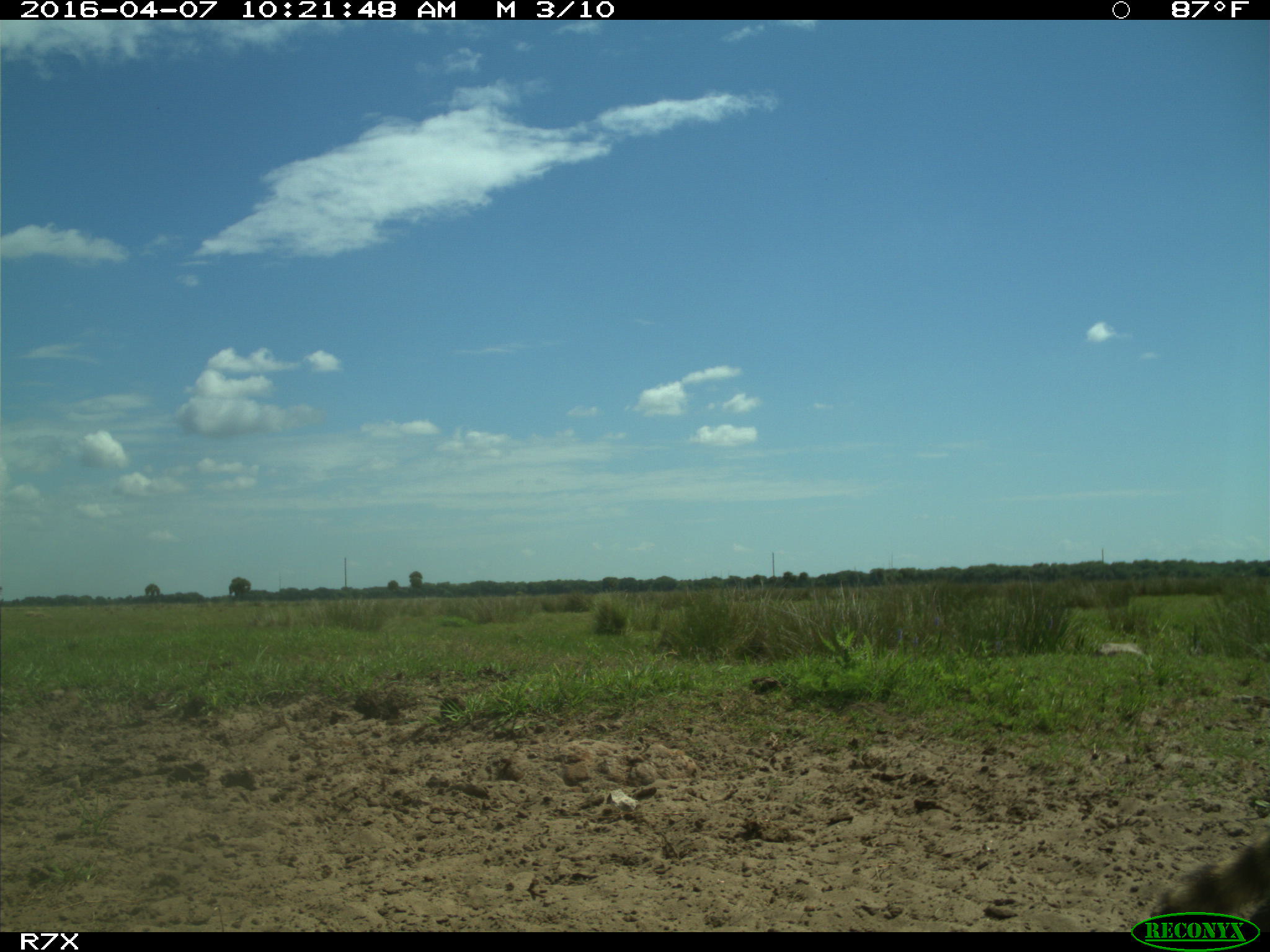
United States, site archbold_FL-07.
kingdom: Animalia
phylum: Chordata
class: Mammalia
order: Carnivora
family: Procyonidae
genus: Procyon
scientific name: Procyon lotor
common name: common raccoon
Procyon lotor (common raccoon).